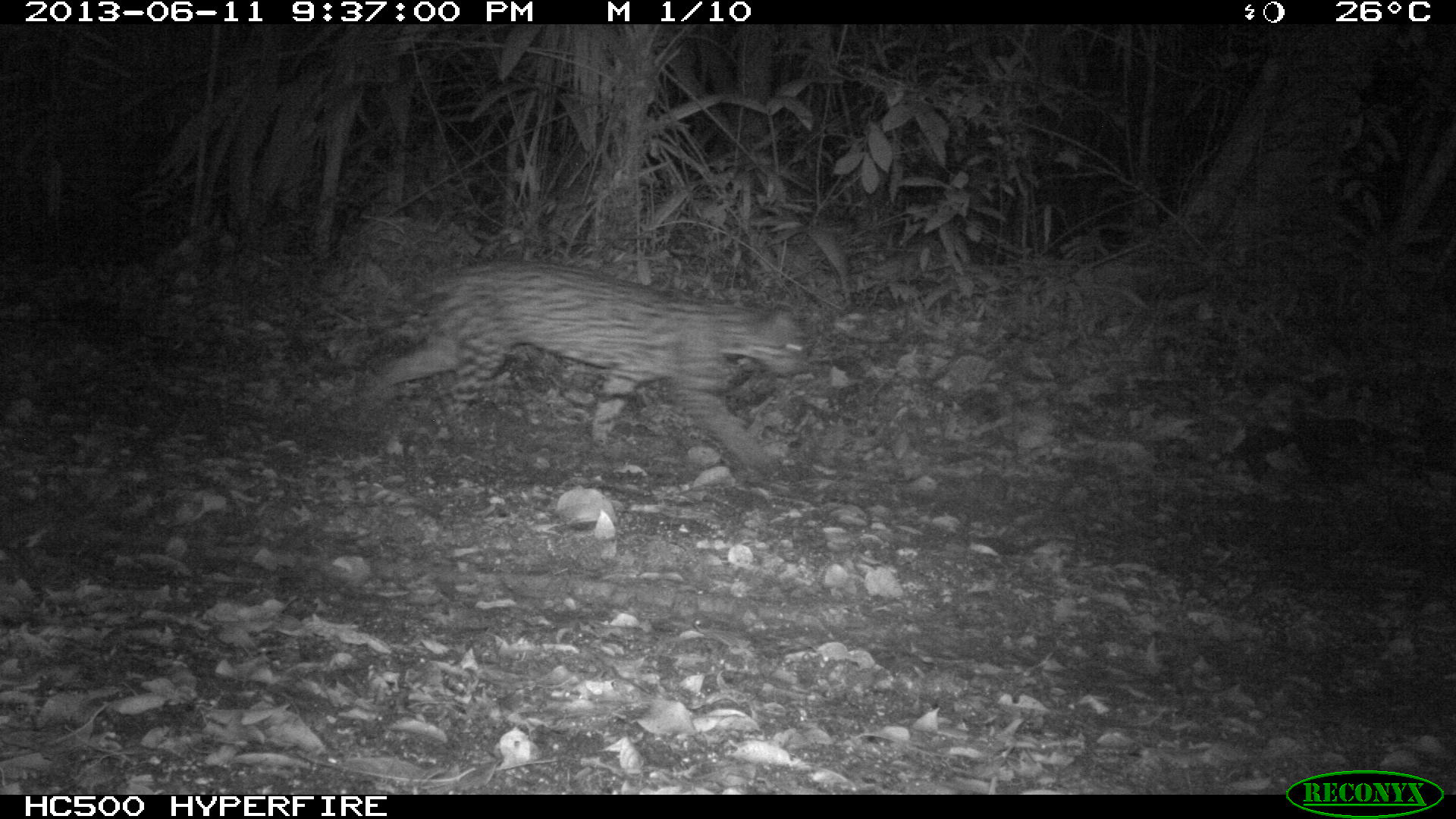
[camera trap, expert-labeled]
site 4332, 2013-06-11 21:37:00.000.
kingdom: Animalia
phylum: Chordata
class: Mammalia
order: Carnivora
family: Felidae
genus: Leopardus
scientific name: Leopardus pardalis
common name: ocelot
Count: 1.